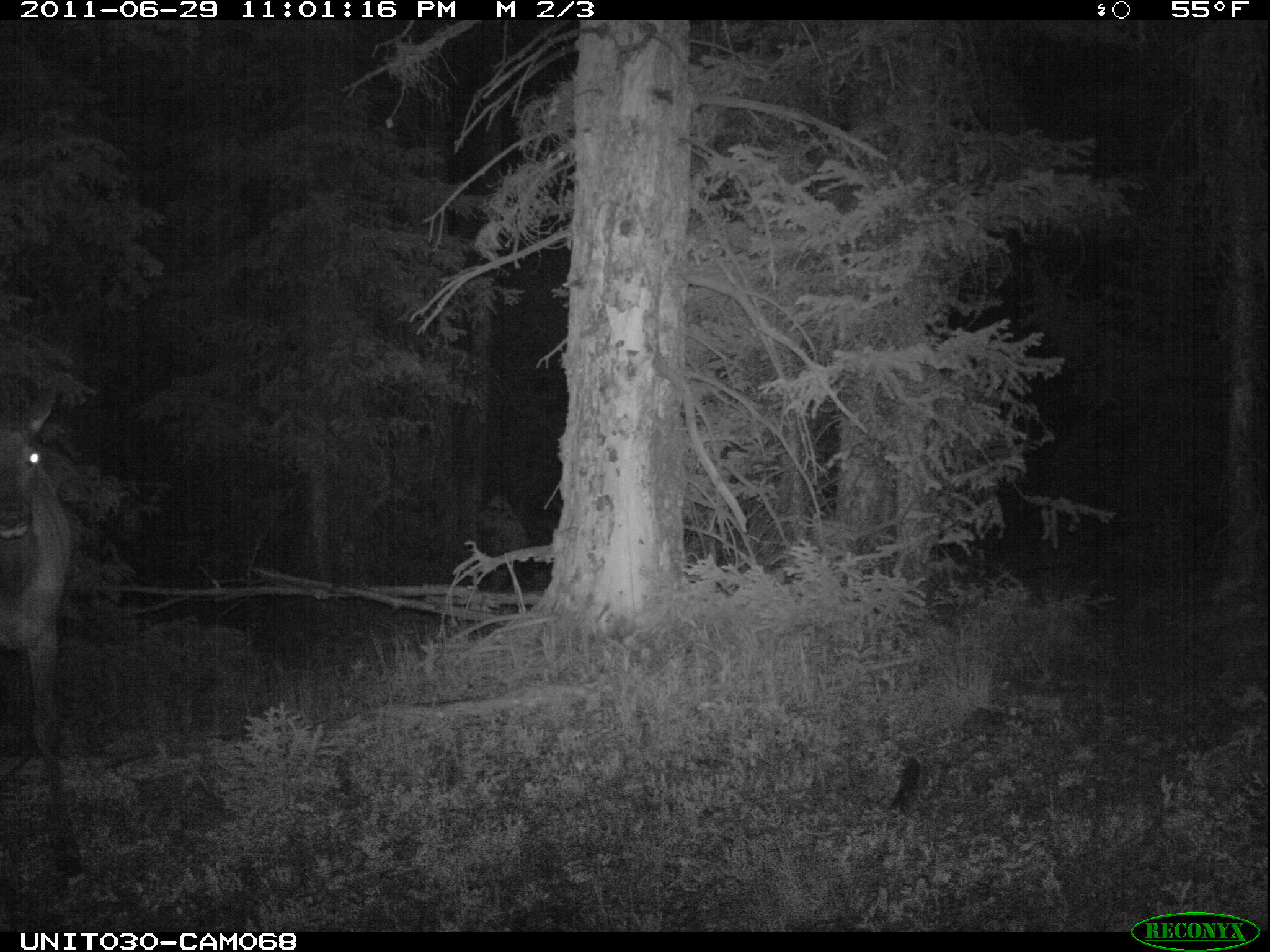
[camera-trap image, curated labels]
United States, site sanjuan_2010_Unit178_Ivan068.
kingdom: Animalia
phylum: Chordata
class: Mammalia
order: Artiodactyla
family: Cervidae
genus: Cervus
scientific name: Cervus elaphus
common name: red deer